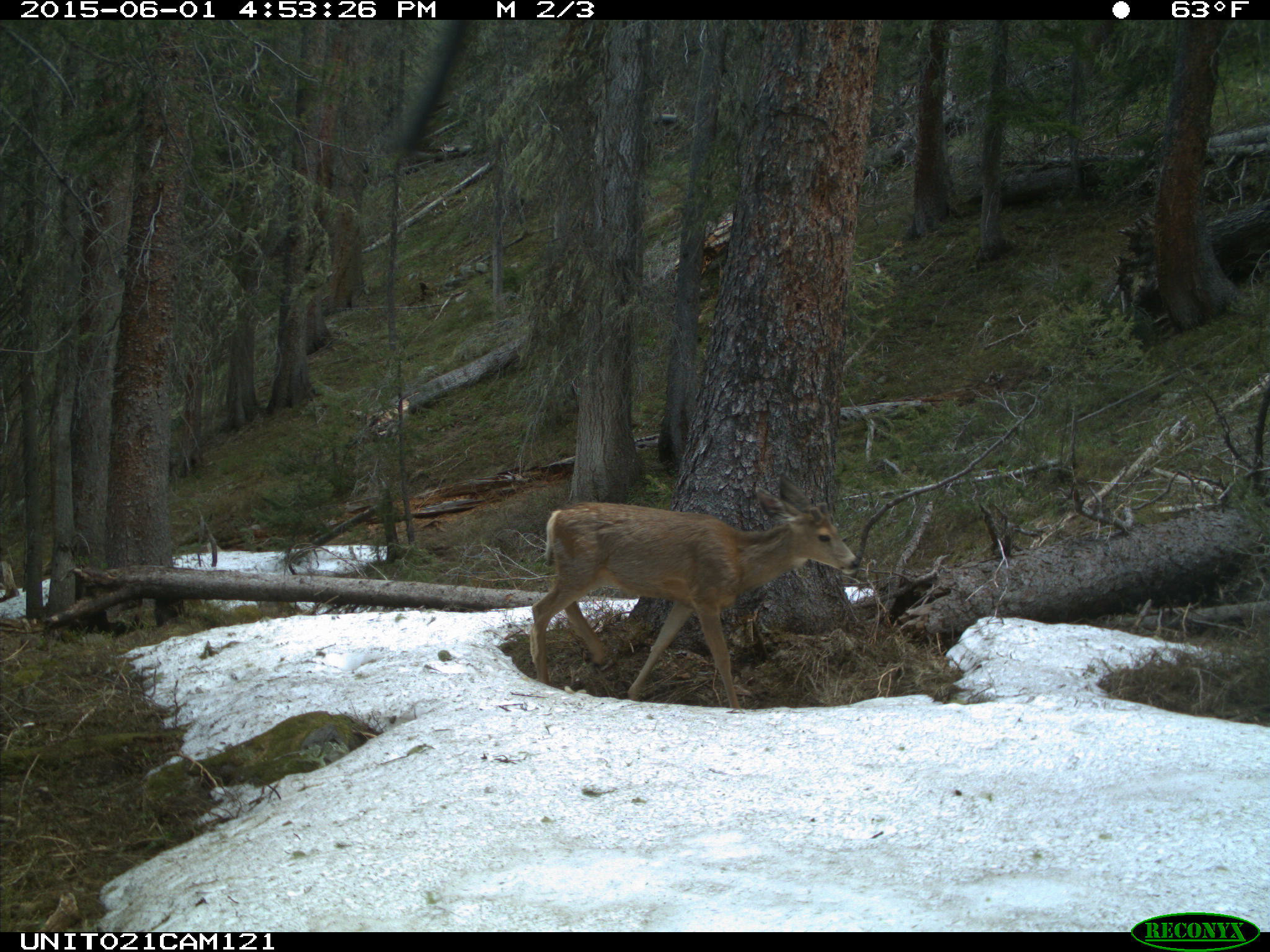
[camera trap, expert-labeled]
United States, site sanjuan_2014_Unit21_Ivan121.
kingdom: Animalia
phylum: Chordata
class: Mammalia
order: Artiodactyla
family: Cervidae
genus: Odocoileus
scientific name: Odocoileus hemionus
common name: mule deer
Odocoileus hemionus (mule deer).